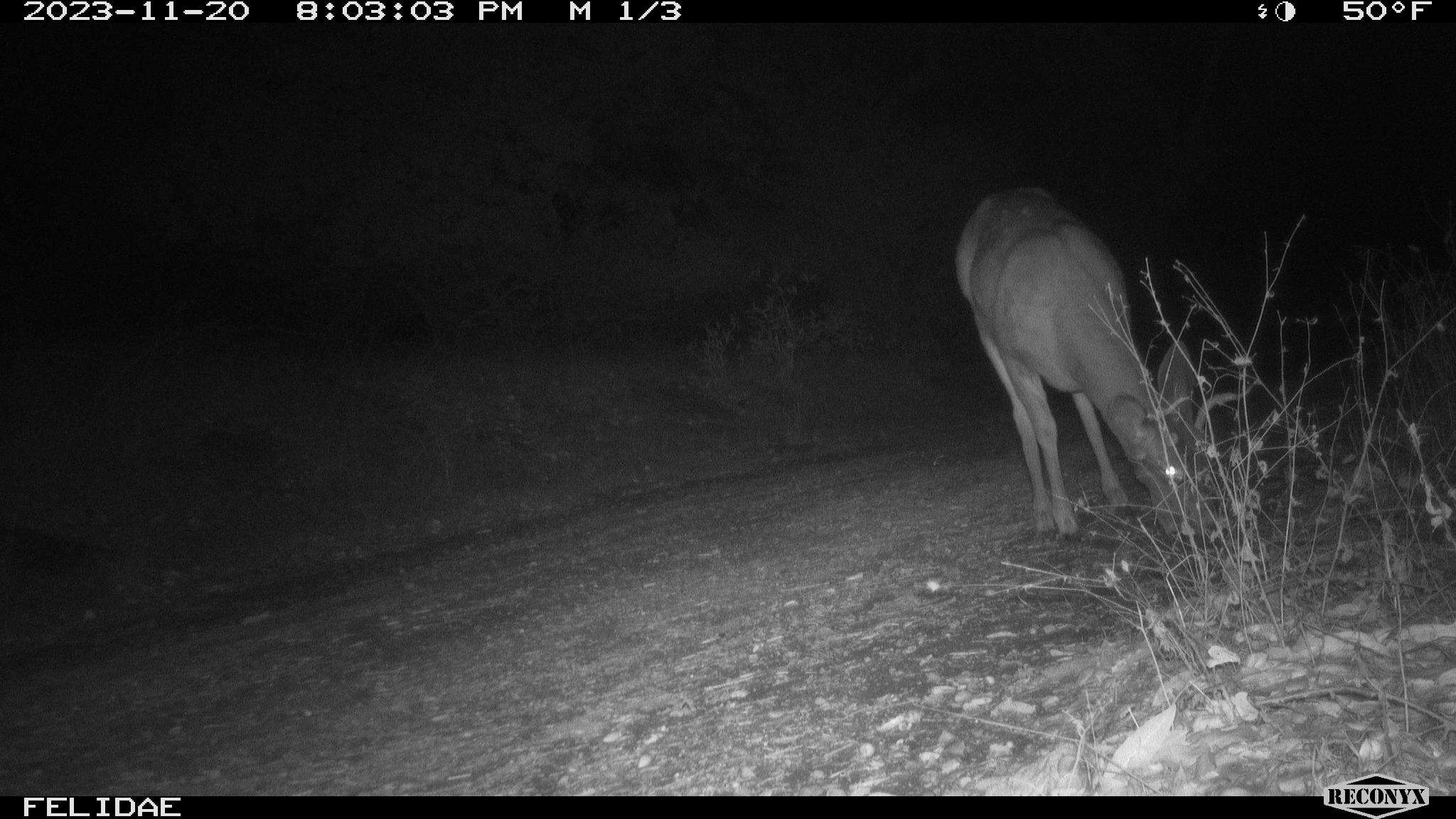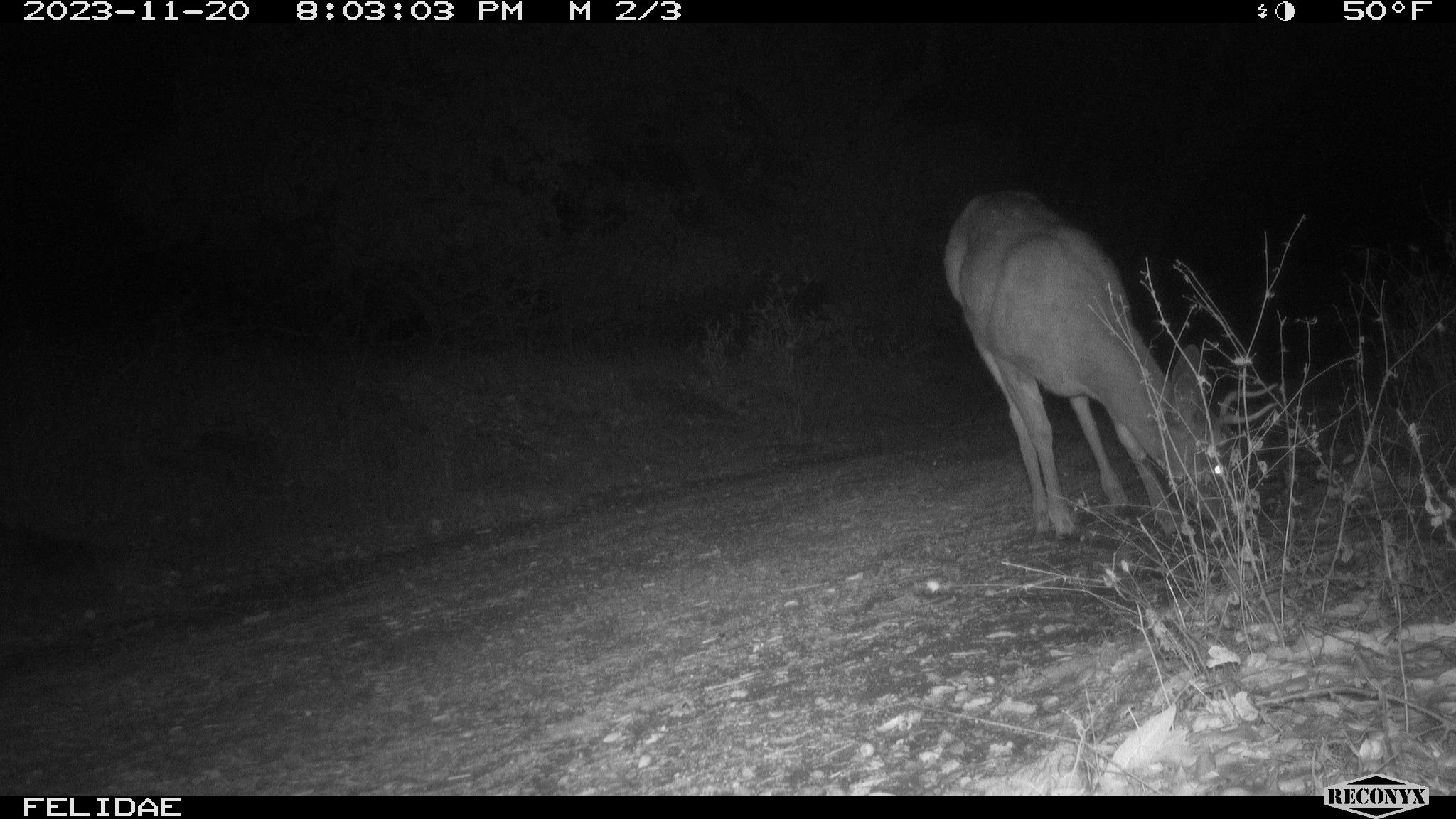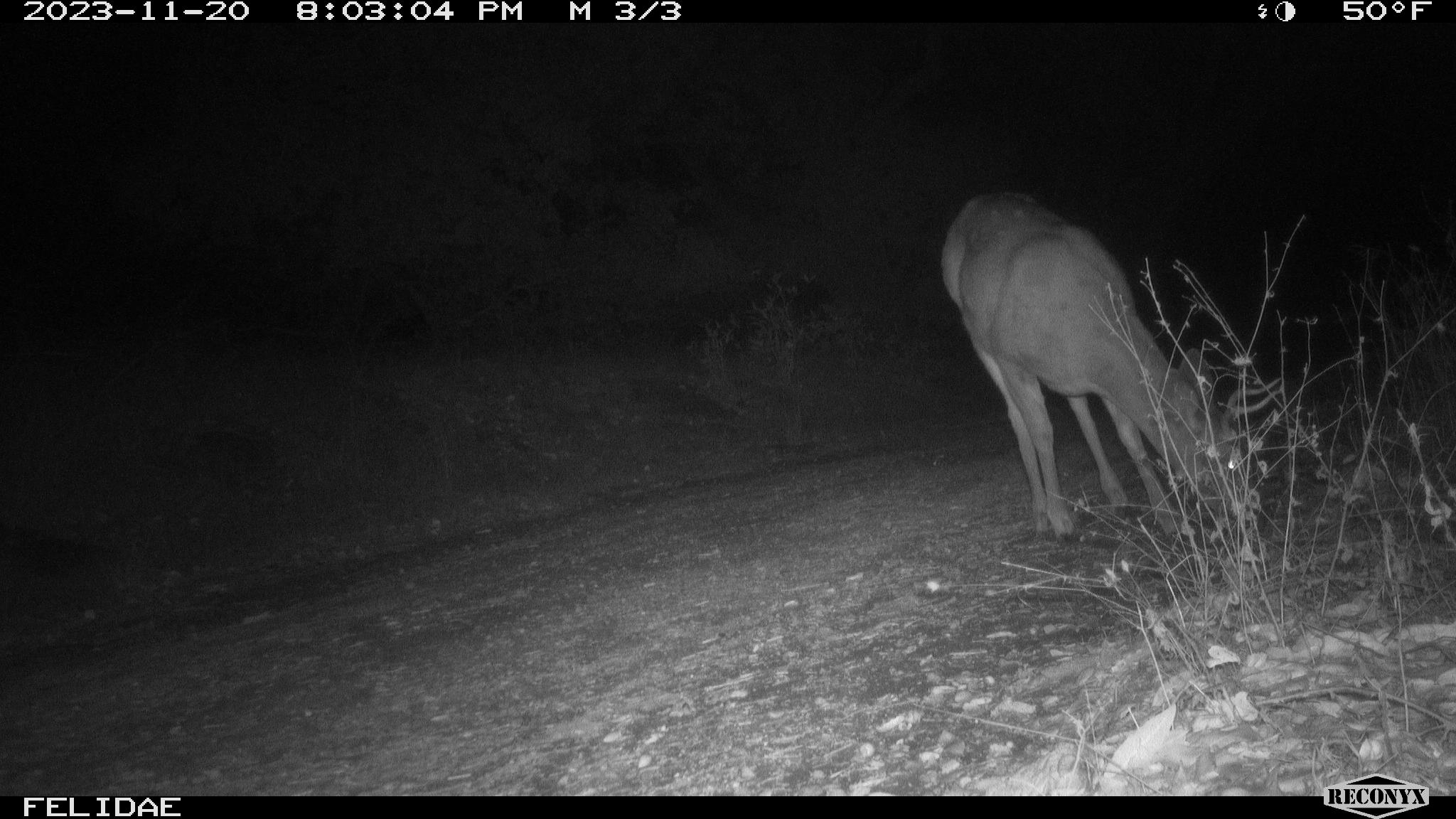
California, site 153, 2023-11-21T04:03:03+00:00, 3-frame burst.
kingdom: Animalia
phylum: Chordata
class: Mammalia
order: Artiodactyla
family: Cervidae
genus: Odocoileus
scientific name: Odocoileus hemionus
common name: mule deer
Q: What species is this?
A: Mule deer (Odocoileus hemionus).